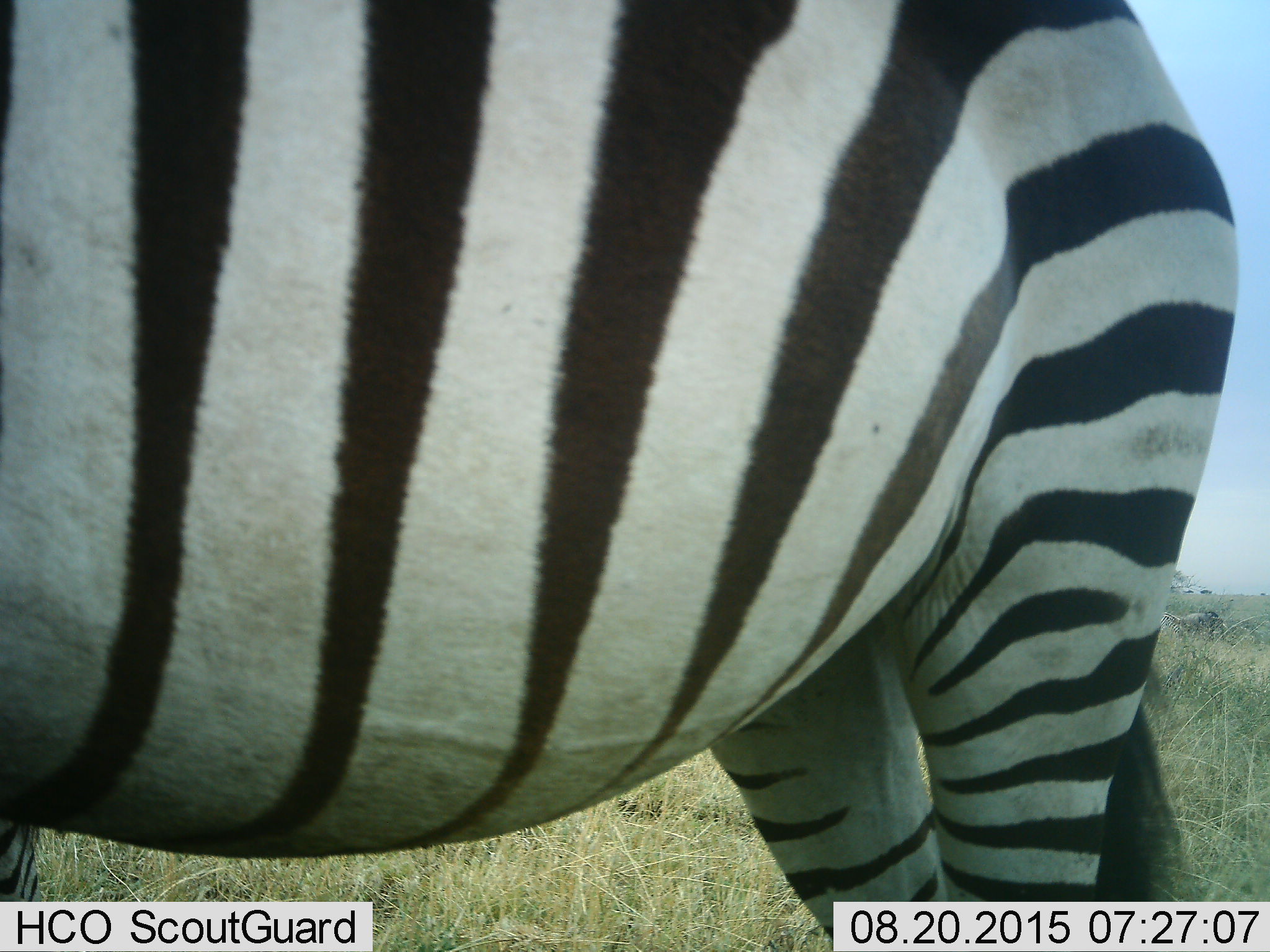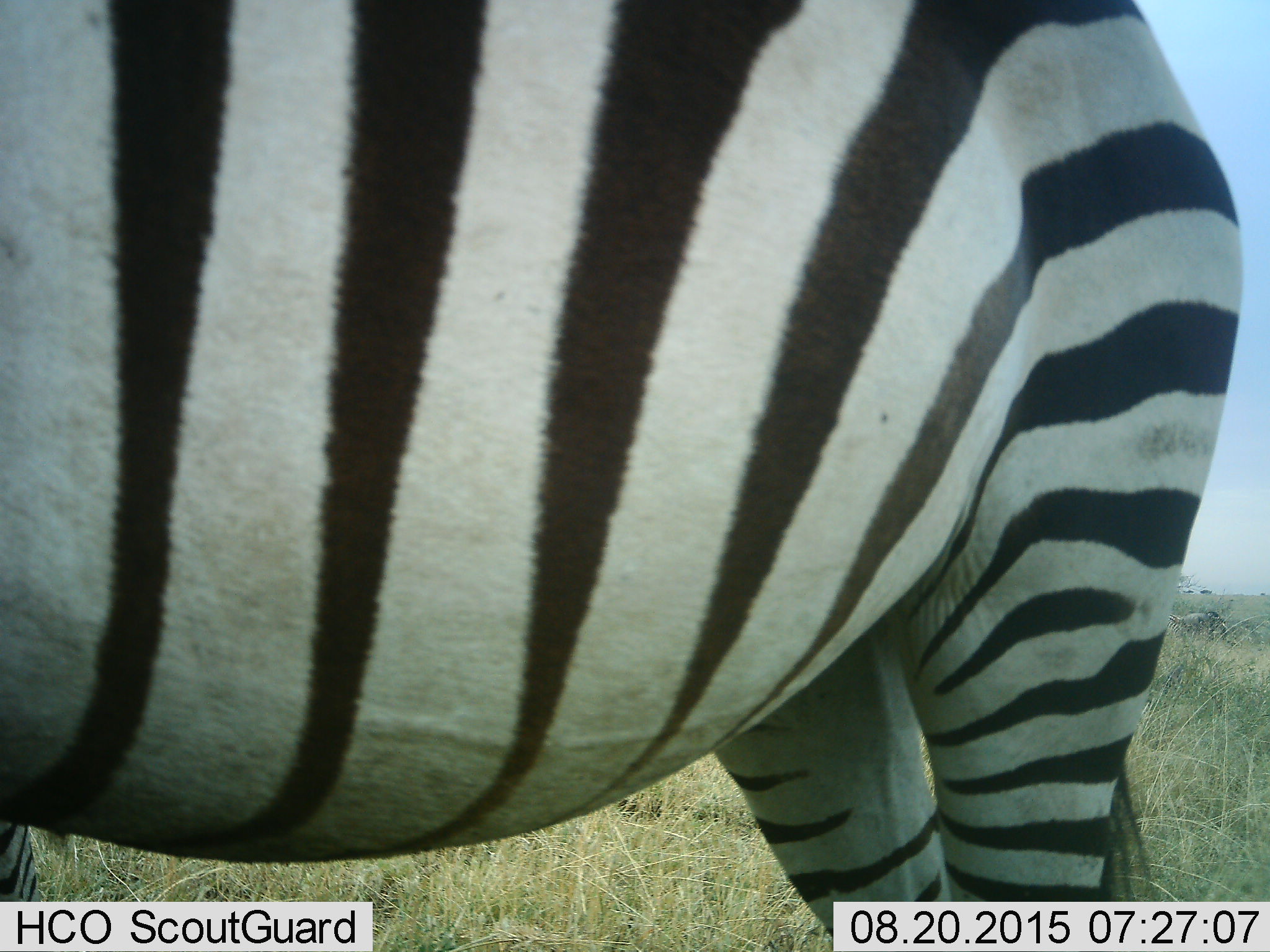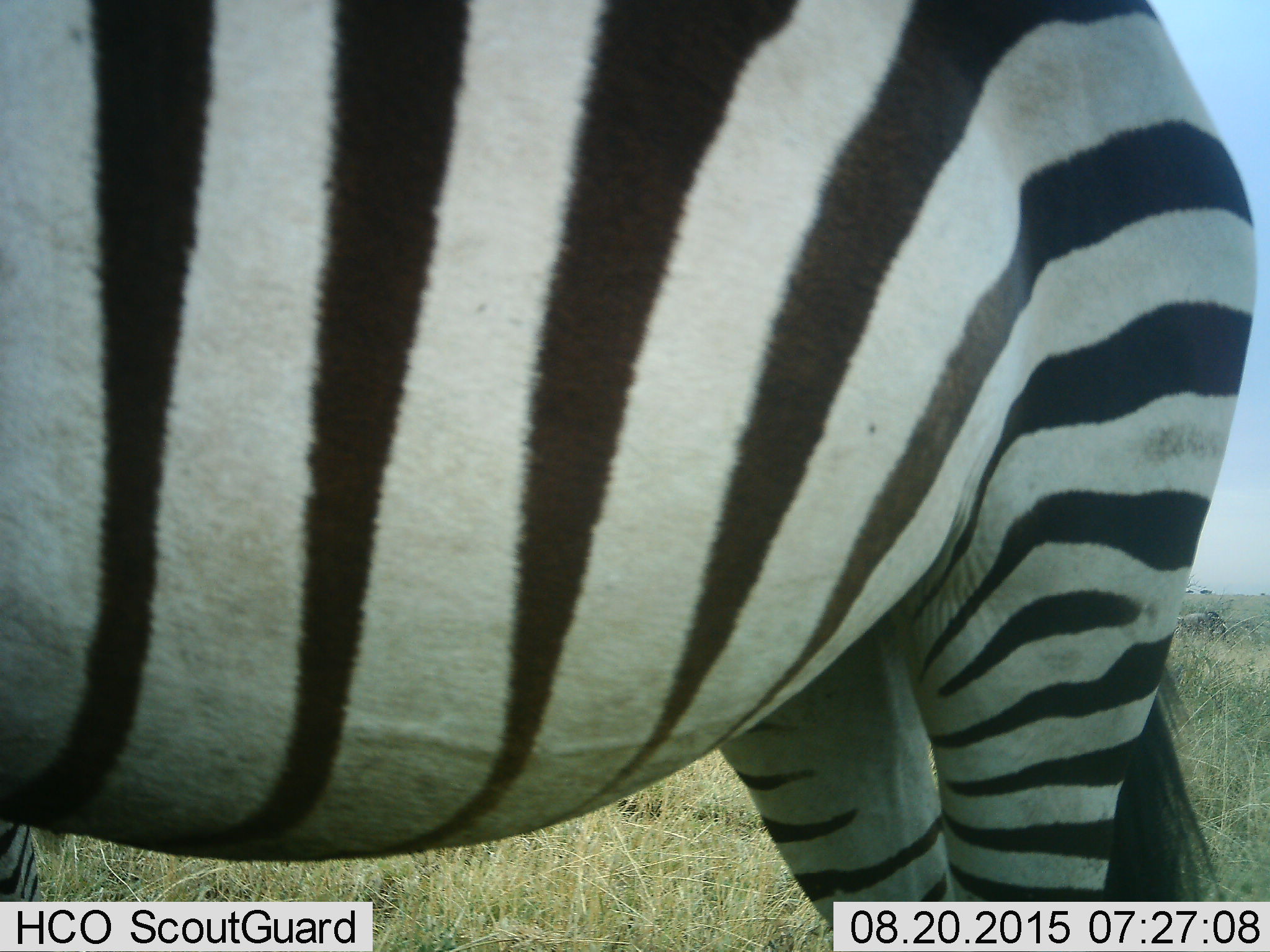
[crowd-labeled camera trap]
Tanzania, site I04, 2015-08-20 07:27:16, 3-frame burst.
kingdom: Animalia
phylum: Chordata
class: Mammalia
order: Perissodactyla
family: Equidae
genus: Equus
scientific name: Equus quagga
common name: plains zebra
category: zebra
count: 1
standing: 90%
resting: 10%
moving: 10%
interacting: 0%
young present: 0%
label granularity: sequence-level